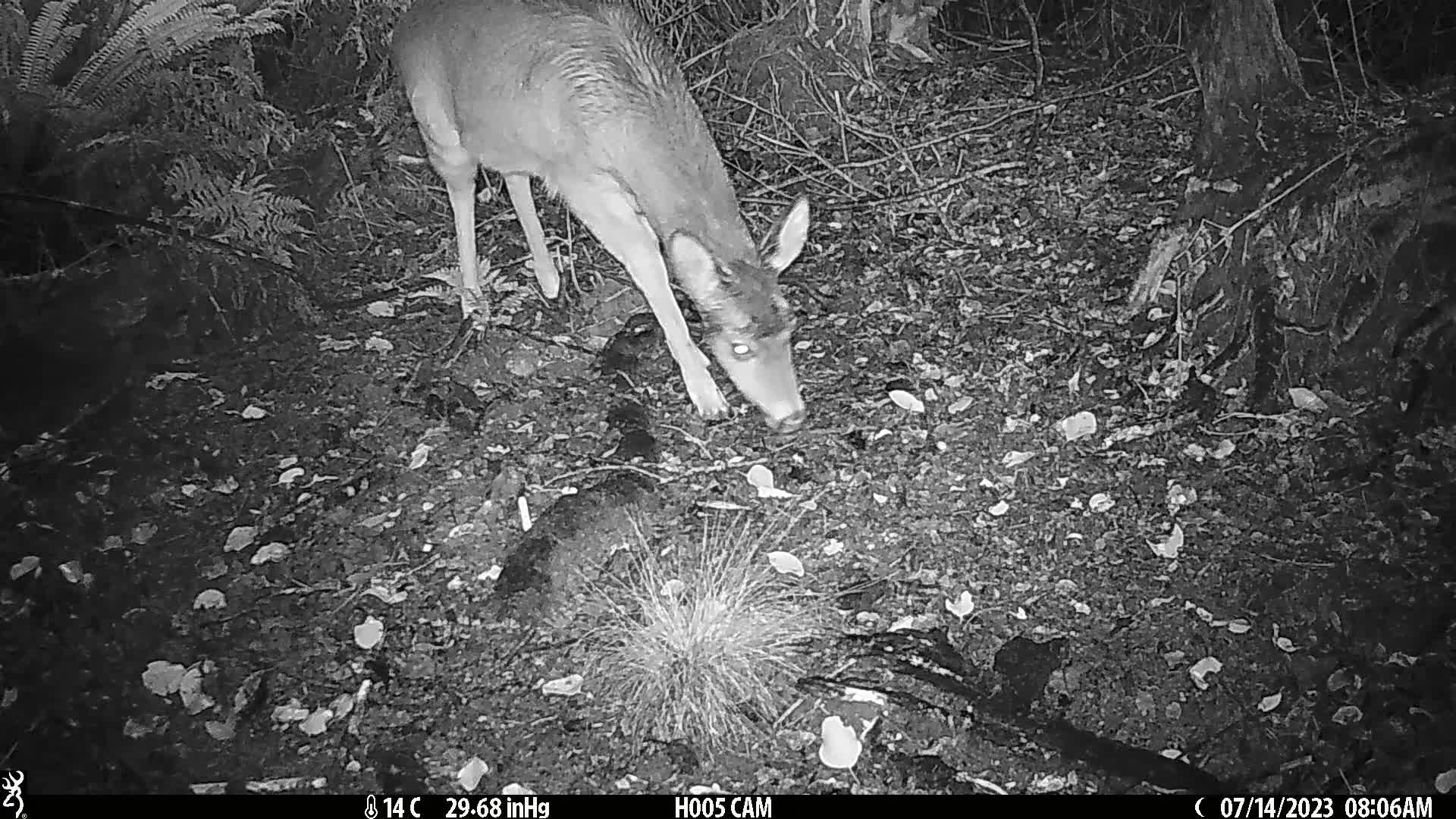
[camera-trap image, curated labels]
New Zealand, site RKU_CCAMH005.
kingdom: Animalia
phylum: Chordata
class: Mammalia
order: Artiodactyla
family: Cervidae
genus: Odocoileus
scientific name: Odocoileus virginianus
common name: white-tailed deer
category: white tailed deer